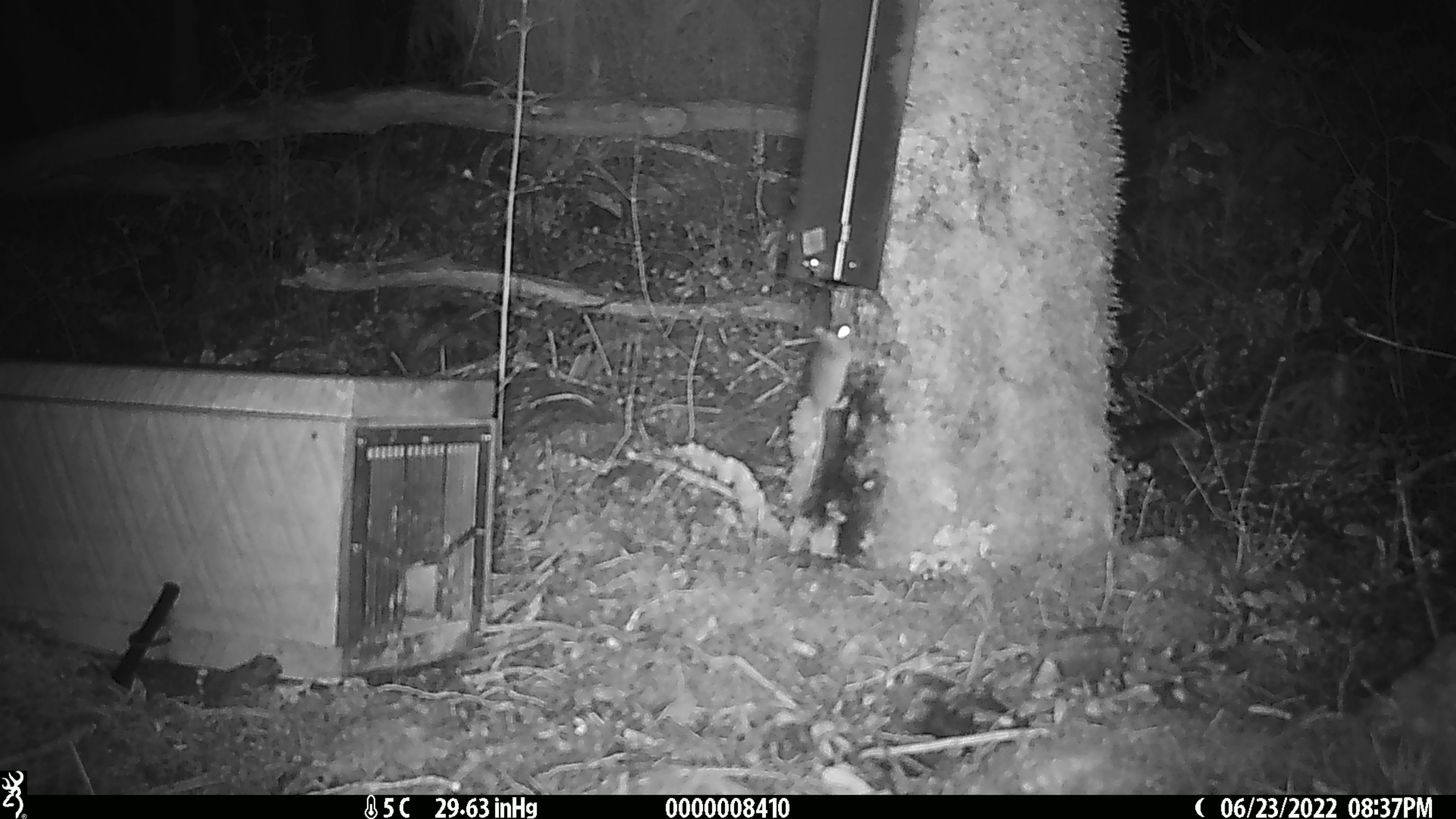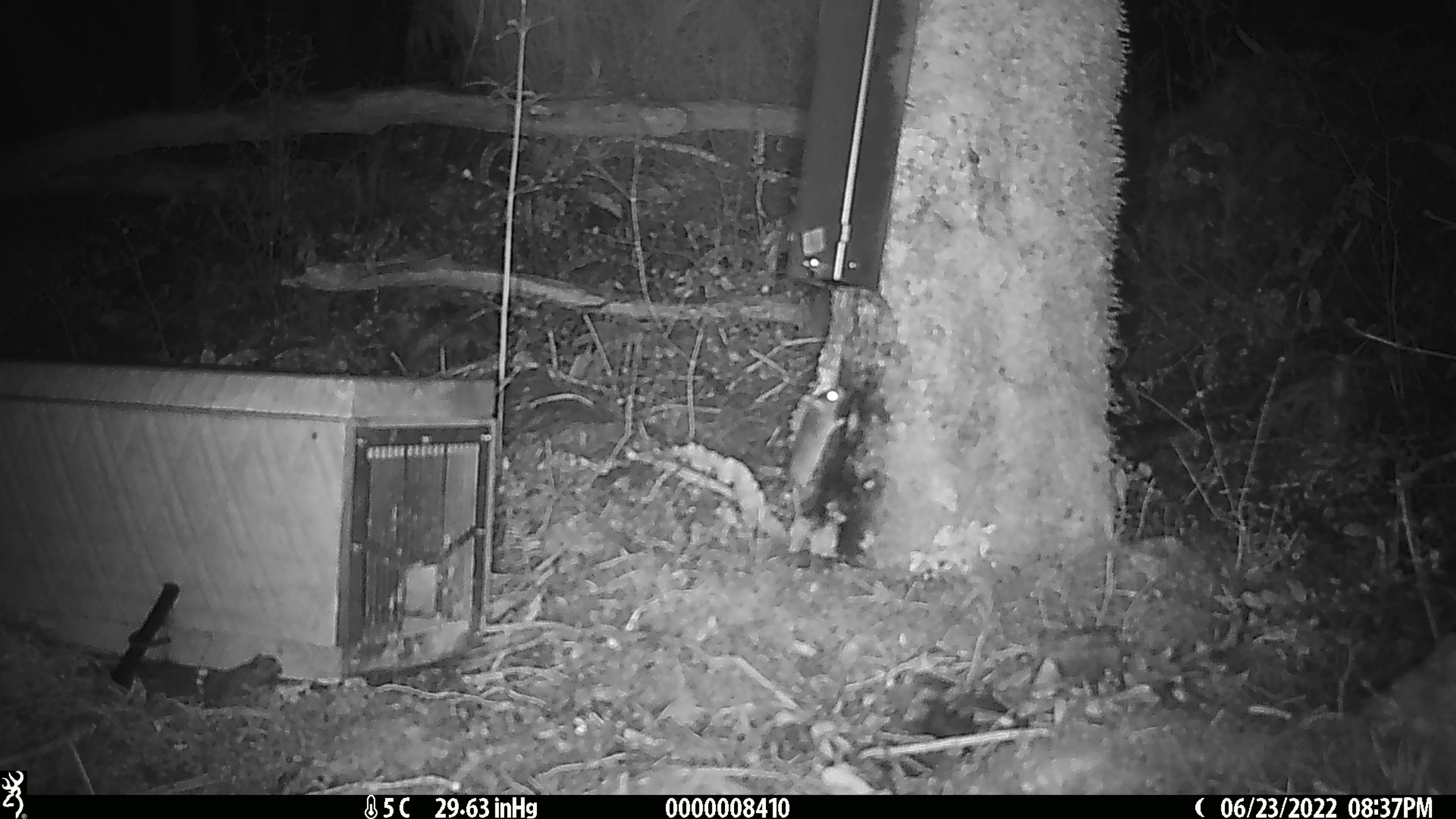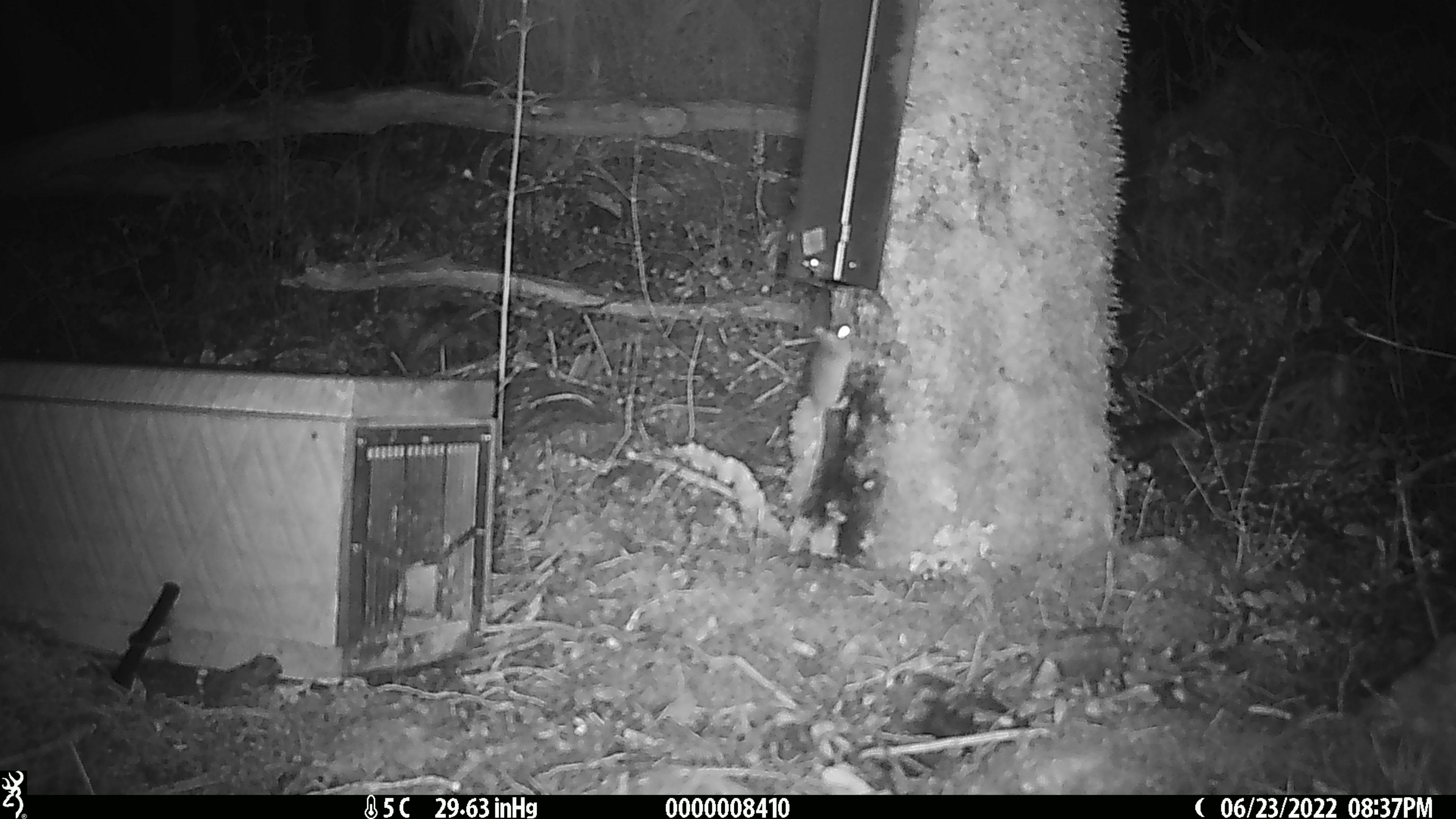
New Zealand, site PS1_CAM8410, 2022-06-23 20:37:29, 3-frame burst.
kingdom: Animalia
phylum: Chordata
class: Mammalia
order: Rodentia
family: Muridae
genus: Mus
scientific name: Mus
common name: mouse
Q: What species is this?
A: Mouse (Mus).